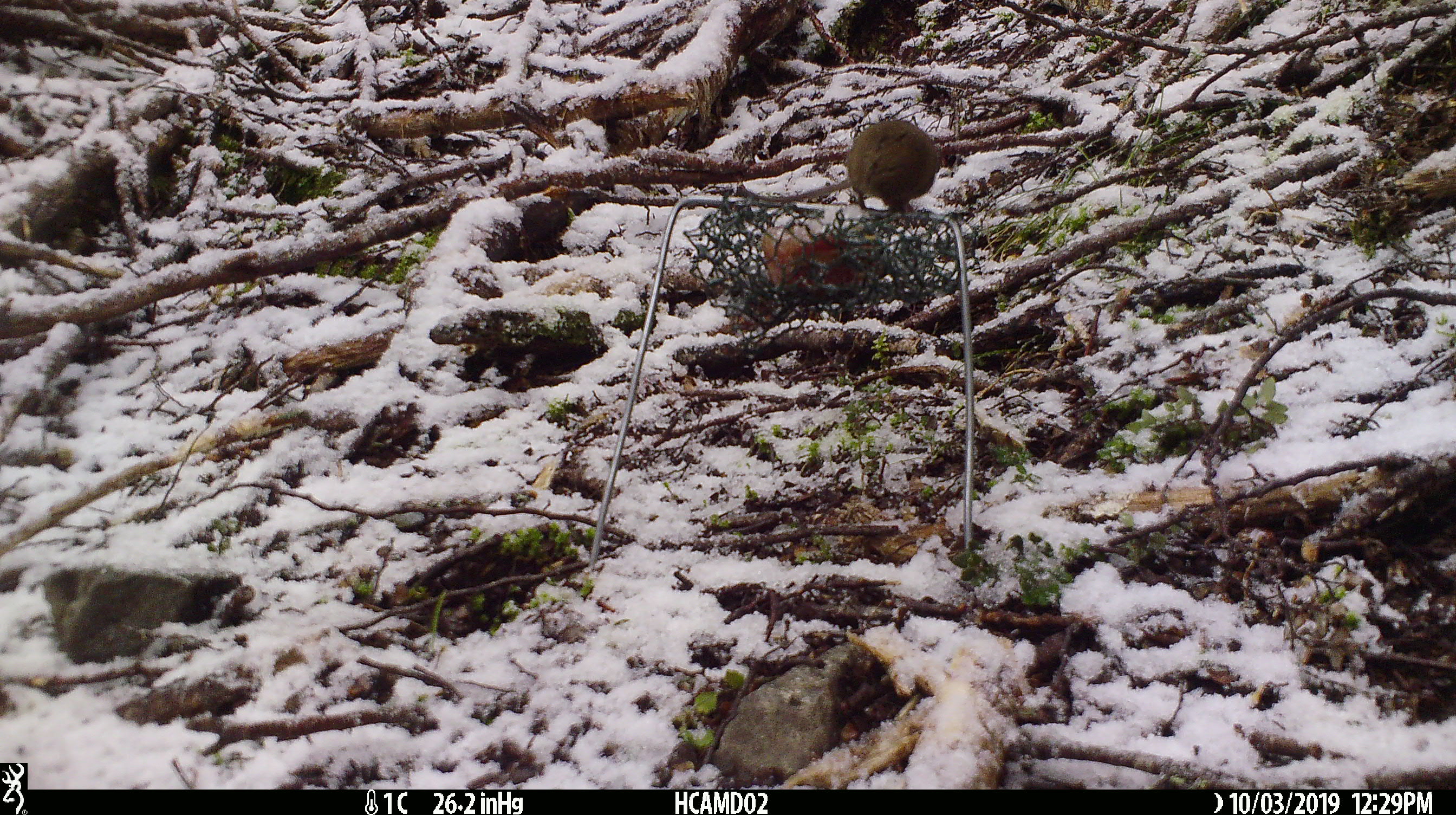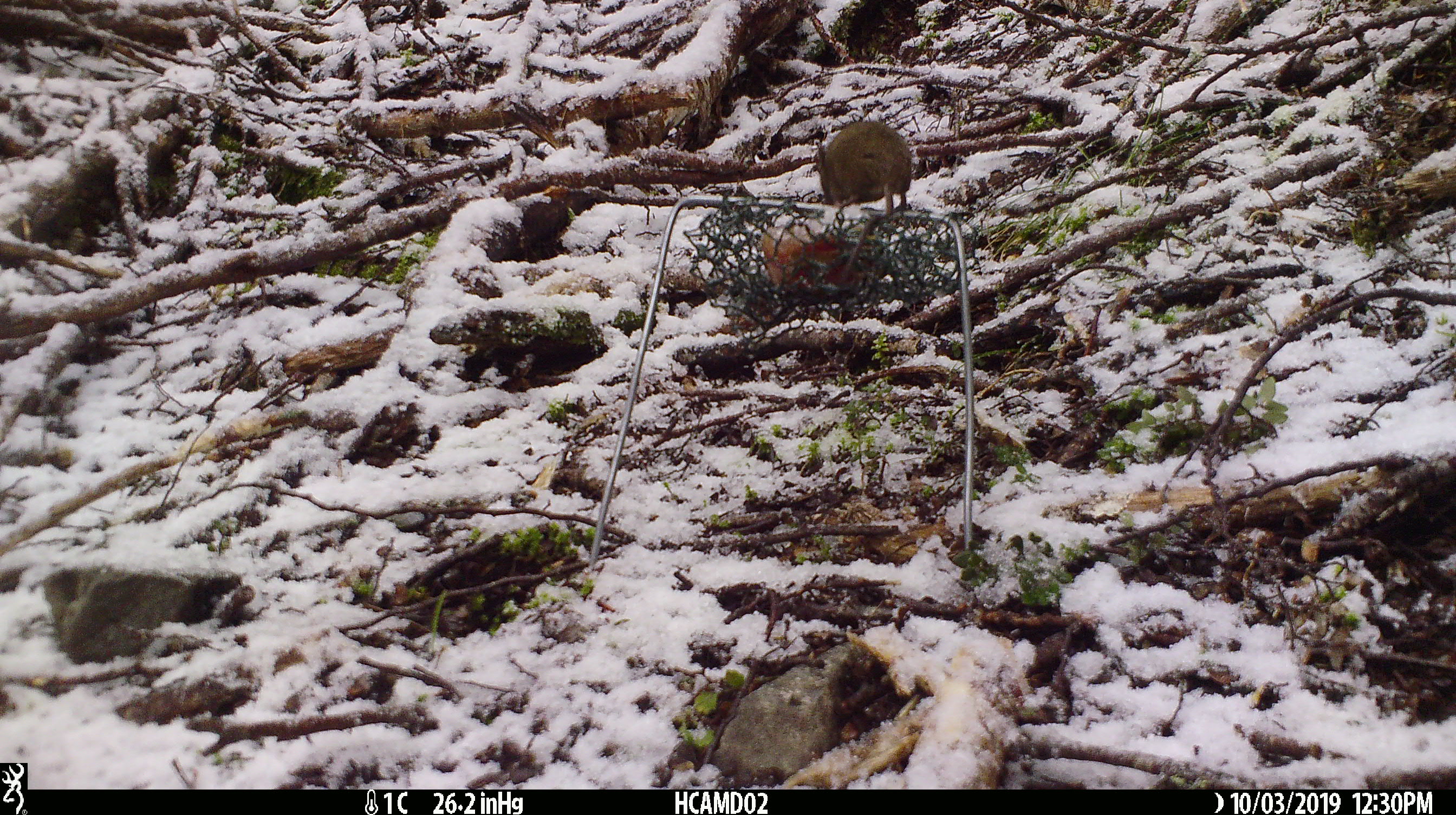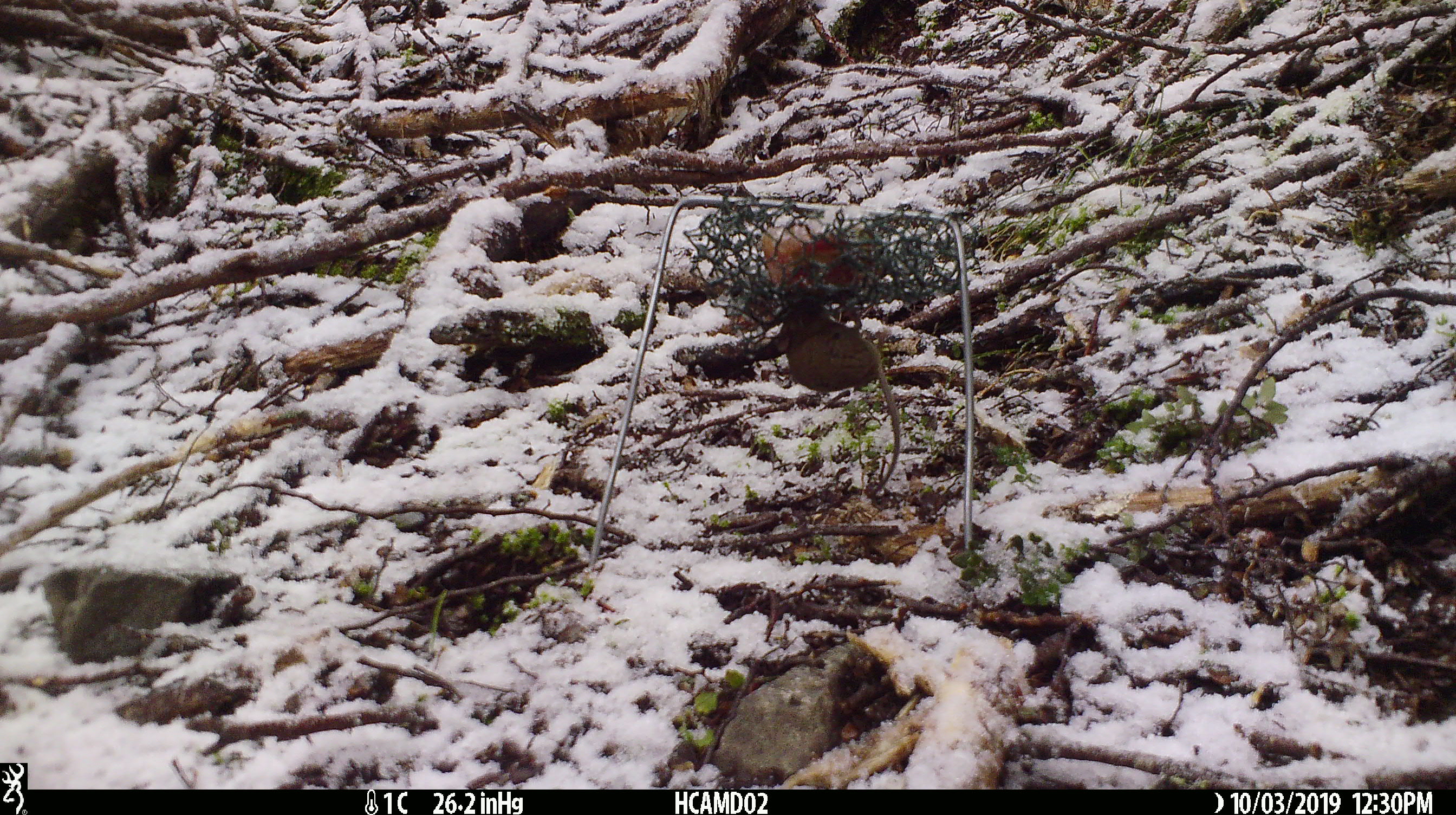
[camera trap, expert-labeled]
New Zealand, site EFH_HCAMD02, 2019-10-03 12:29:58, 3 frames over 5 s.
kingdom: Animalia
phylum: Chordata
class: Mammalia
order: Rodentia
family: Muridae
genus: Mus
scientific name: Mus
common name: mouse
Mouse (Mus).